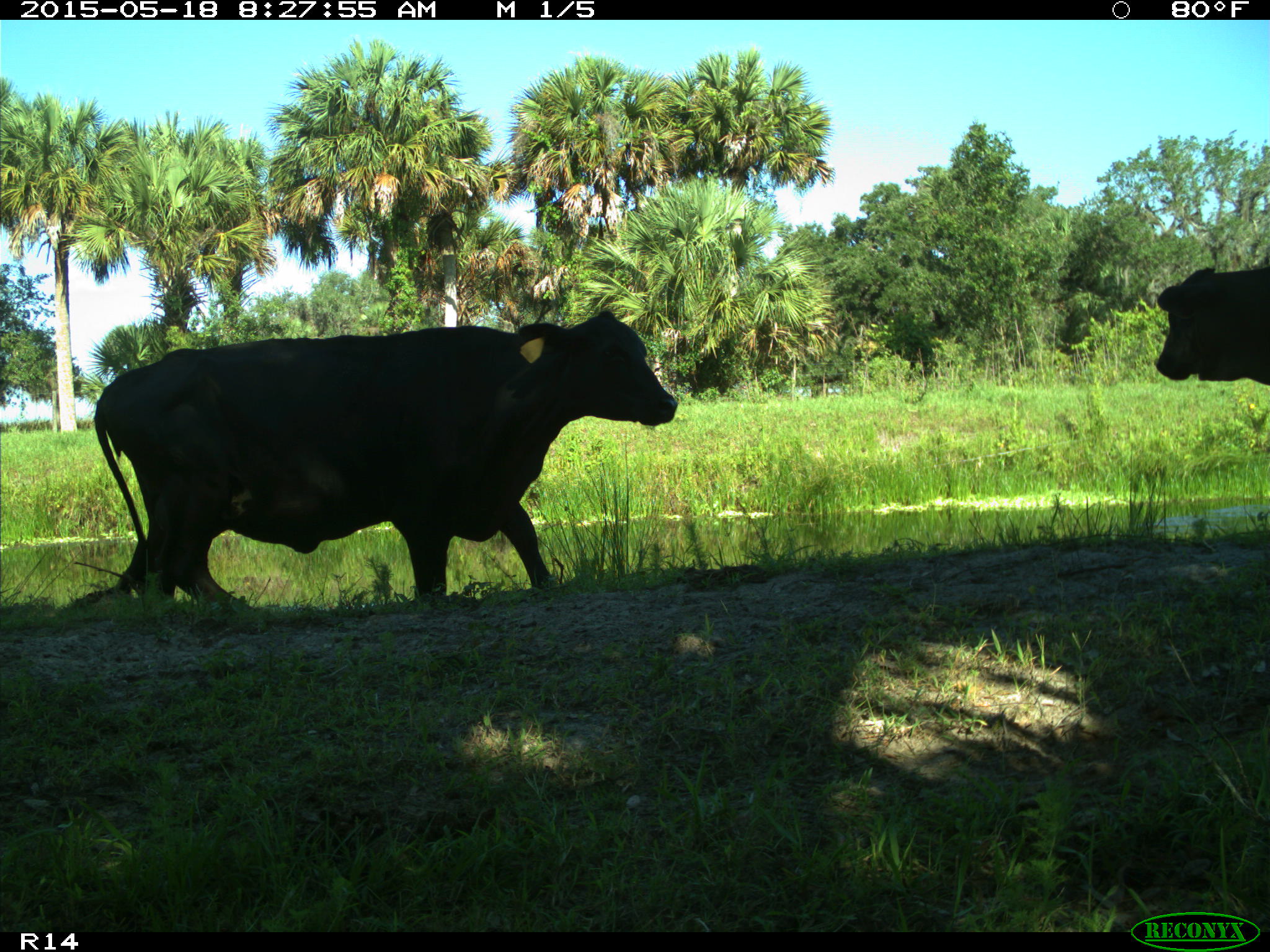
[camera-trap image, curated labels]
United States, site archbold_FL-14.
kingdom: Animalia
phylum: Chordata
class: Mammalia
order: Artiodactyla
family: Bovidae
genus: Bos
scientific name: Bos taurus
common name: domestic cow